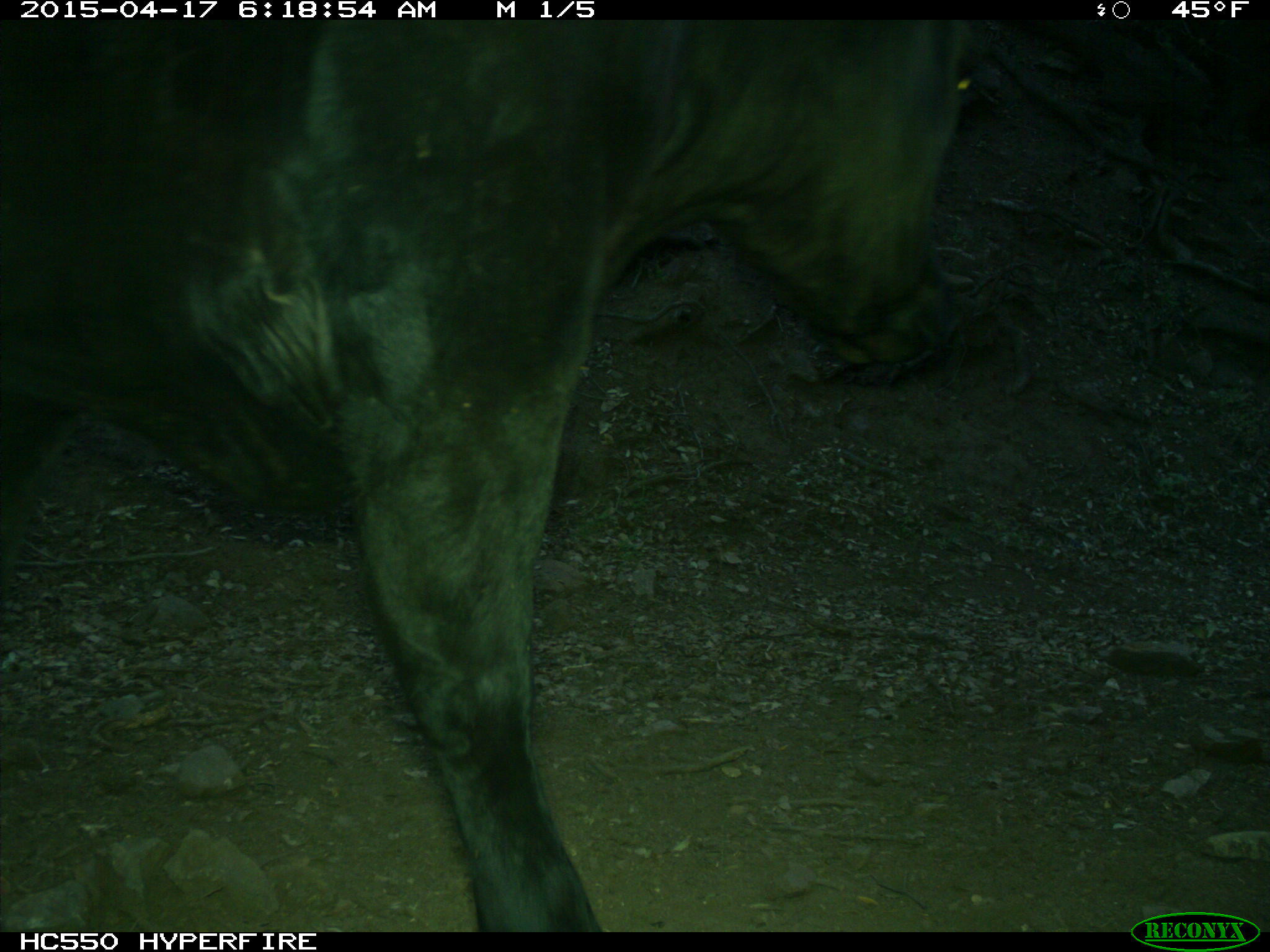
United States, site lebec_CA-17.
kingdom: Animalia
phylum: Chordata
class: Mammalia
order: Artiodactyla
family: Bovidae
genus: Bos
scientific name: Bos taurus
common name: domestic cow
Bos taurus (domestic cow).